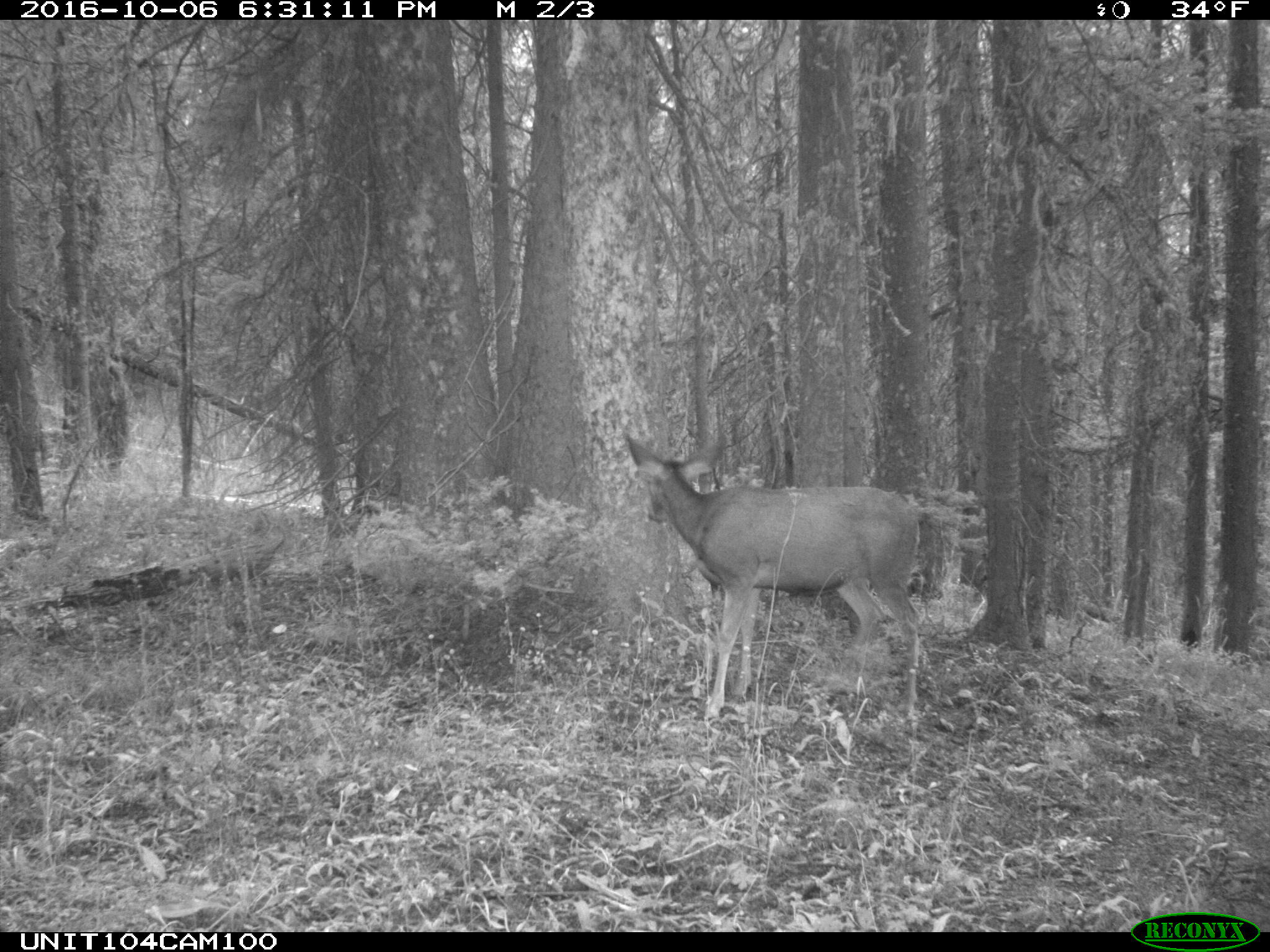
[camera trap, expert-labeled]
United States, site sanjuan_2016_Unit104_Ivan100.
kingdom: Animalia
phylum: Chordata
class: Mammalia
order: Artiodactyla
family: Cervidae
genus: Odocoileus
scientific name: Odocoileus hemionus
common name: mule deer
Odocoileus hemionus (mule deer).